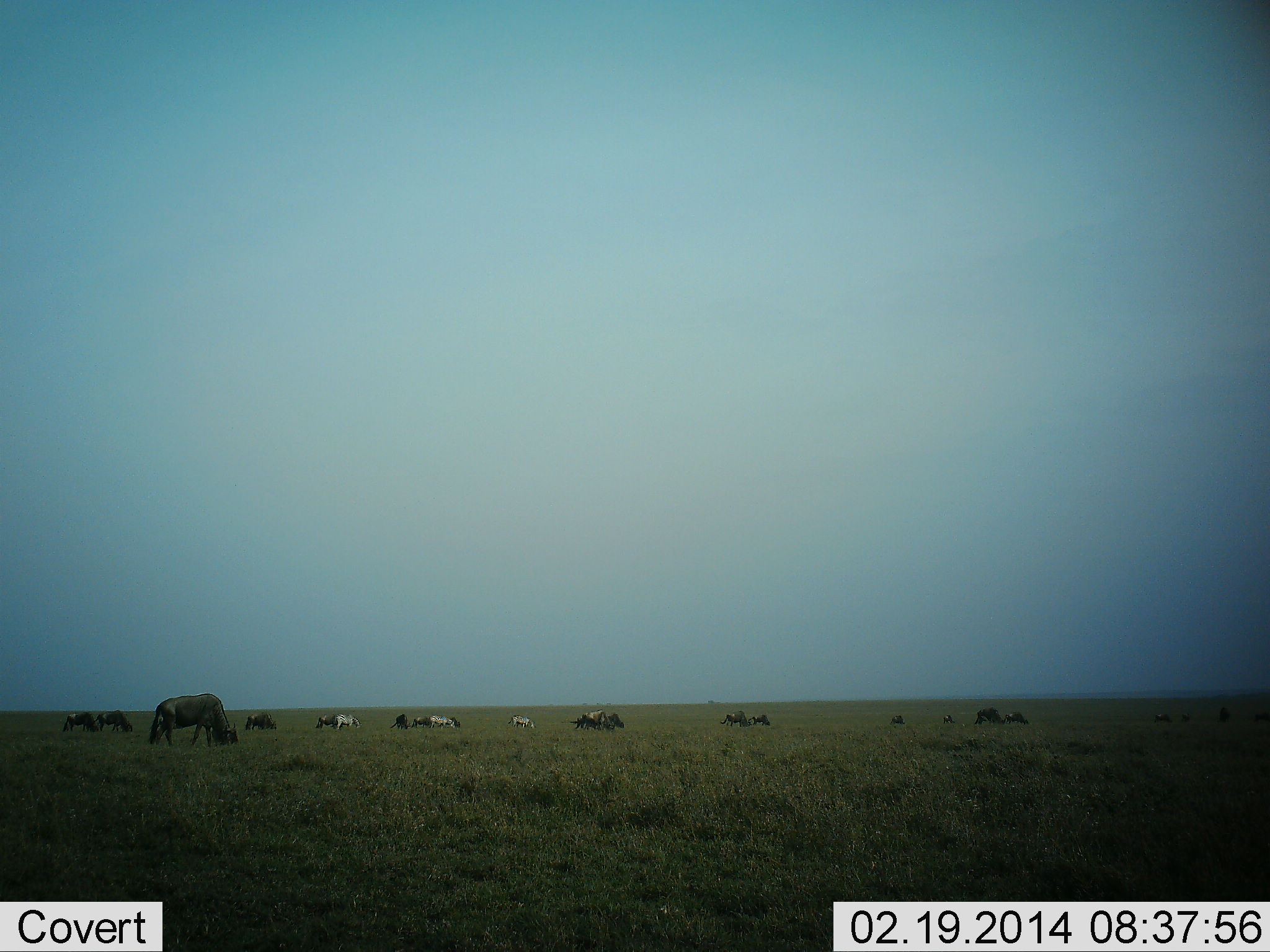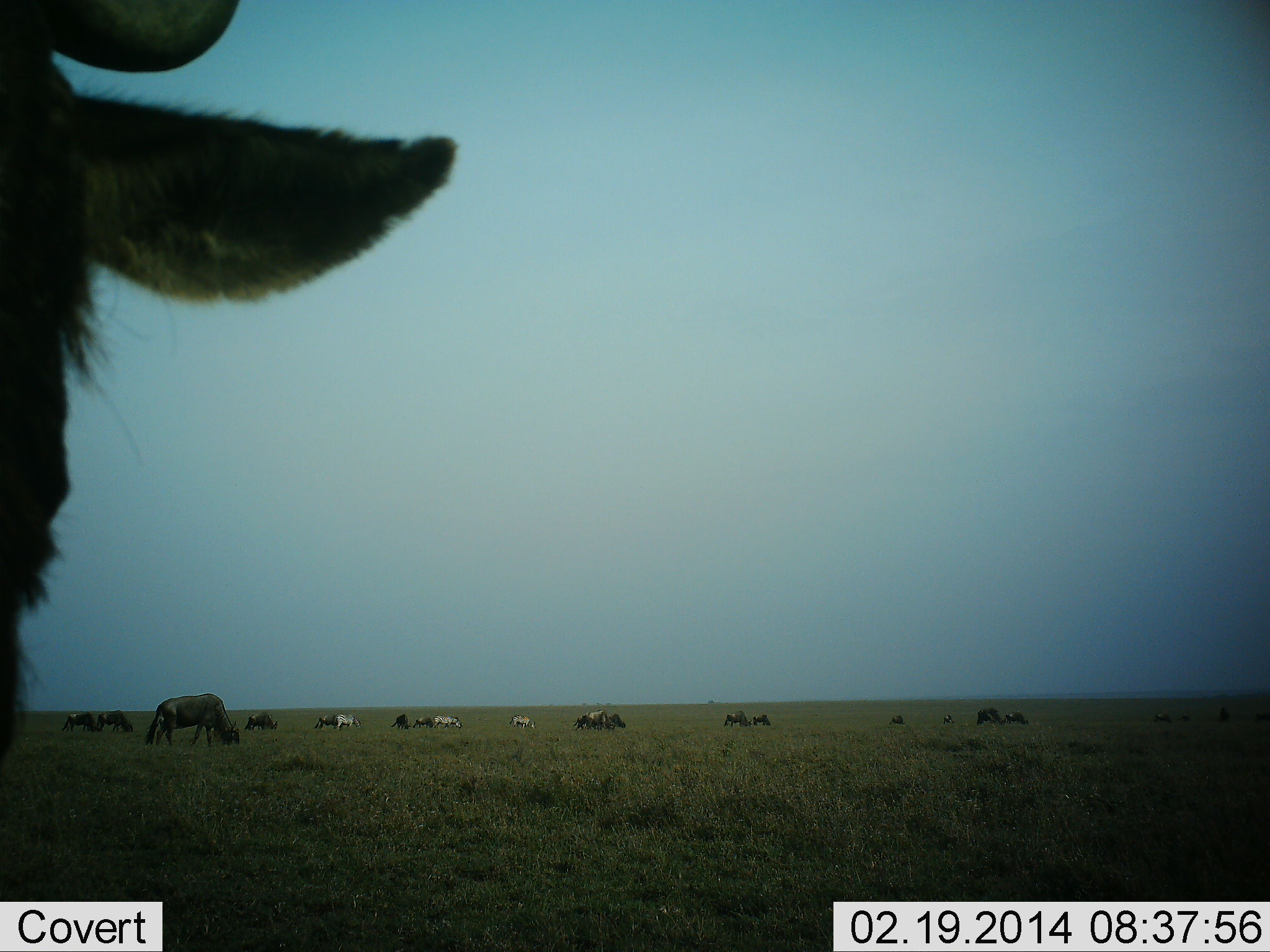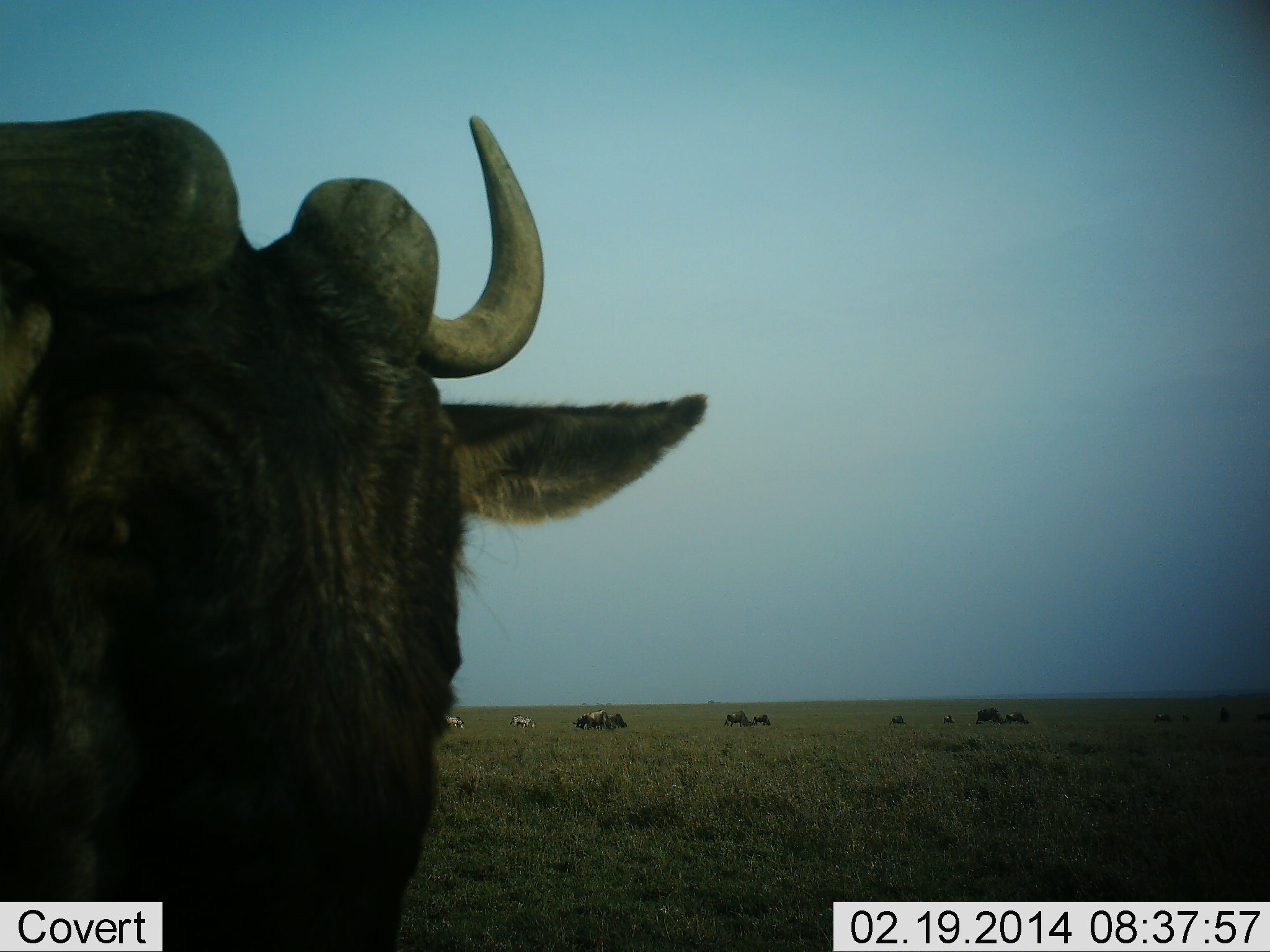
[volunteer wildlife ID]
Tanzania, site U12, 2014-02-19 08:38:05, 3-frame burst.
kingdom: Animalia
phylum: Chordata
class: Mammalia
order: Artiodactyla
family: Bovidae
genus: Connochaetes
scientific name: Connochaetes taurinus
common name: blue wildebeest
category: wildebeest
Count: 11-50.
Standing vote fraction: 53%.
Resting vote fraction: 6%.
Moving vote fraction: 29%.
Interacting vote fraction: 6%.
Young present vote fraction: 6%.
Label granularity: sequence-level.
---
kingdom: Animalia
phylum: Chordata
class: Mammalia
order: Perissodactyla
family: Equidae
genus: Equus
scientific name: Equus quagga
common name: plains zebra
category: zebra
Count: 3.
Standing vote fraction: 36%.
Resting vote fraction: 0%.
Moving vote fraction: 18%.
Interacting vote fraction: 0%.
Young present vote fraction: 0%.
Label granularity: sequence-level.